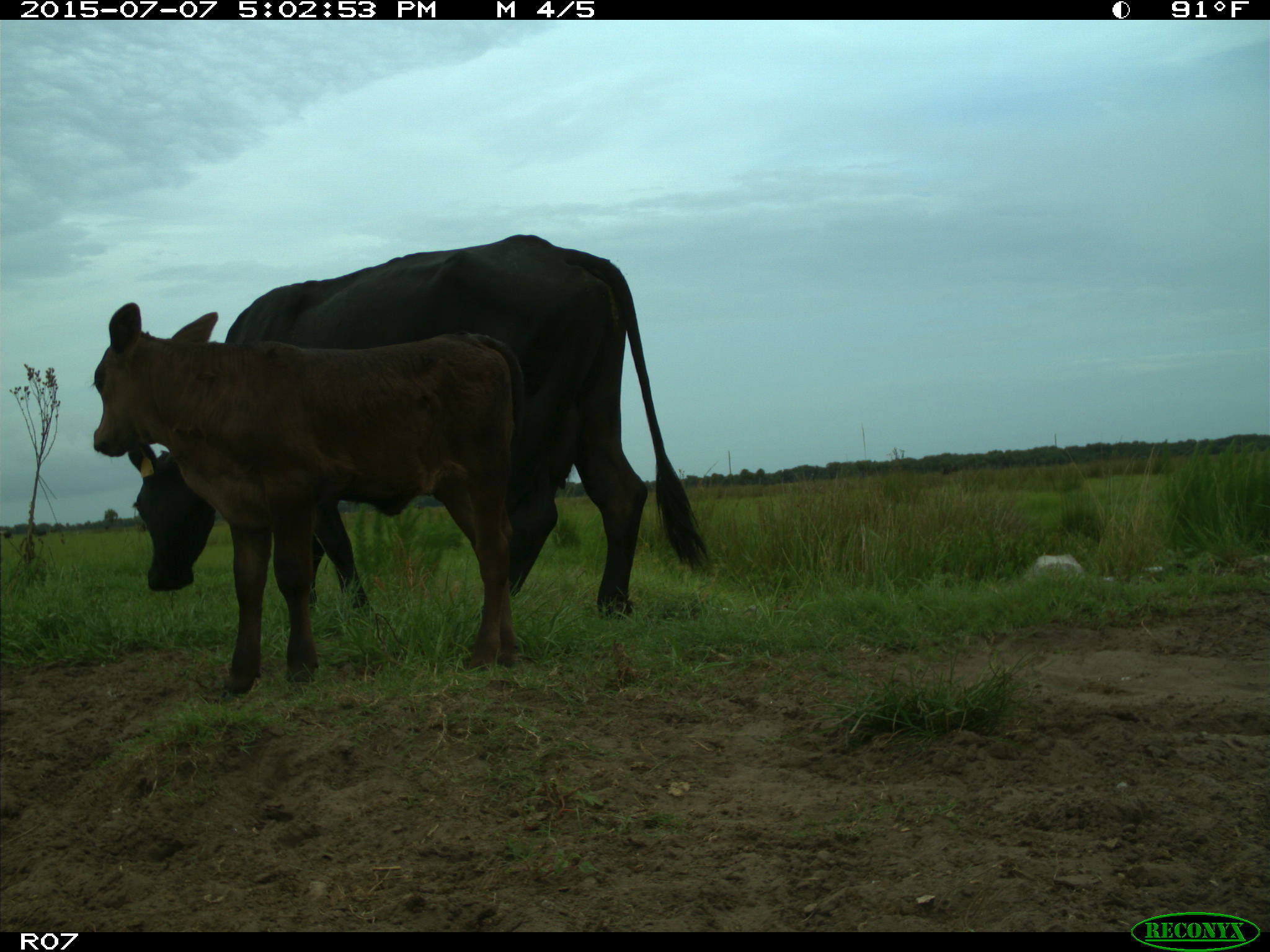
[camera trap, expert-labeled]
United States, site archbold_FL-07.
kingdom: Animalia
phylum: Chordata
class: Mammalia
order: Artiodactyla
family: Bovidae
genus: Bos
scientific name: Bos taurus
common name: domestic cow